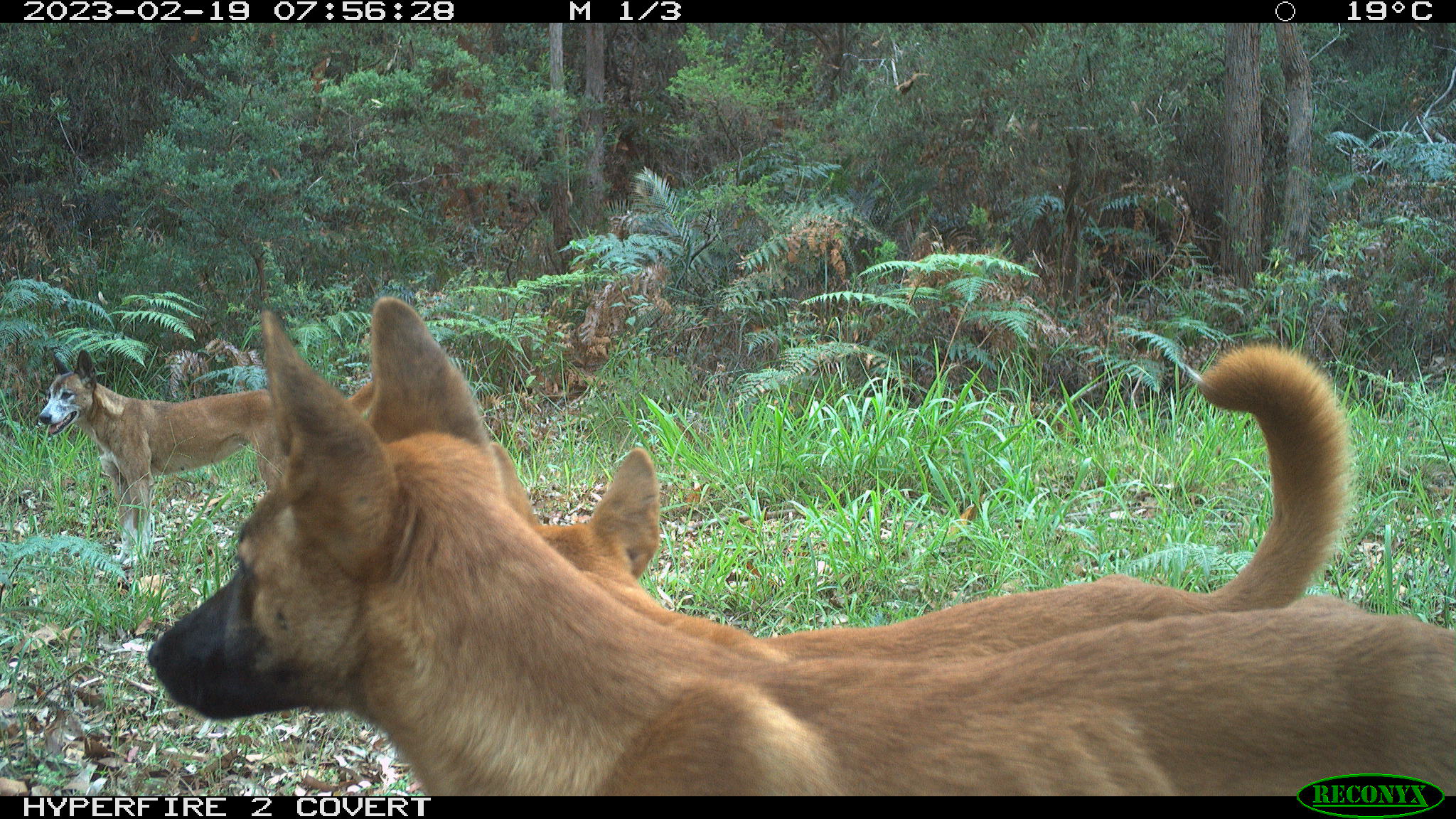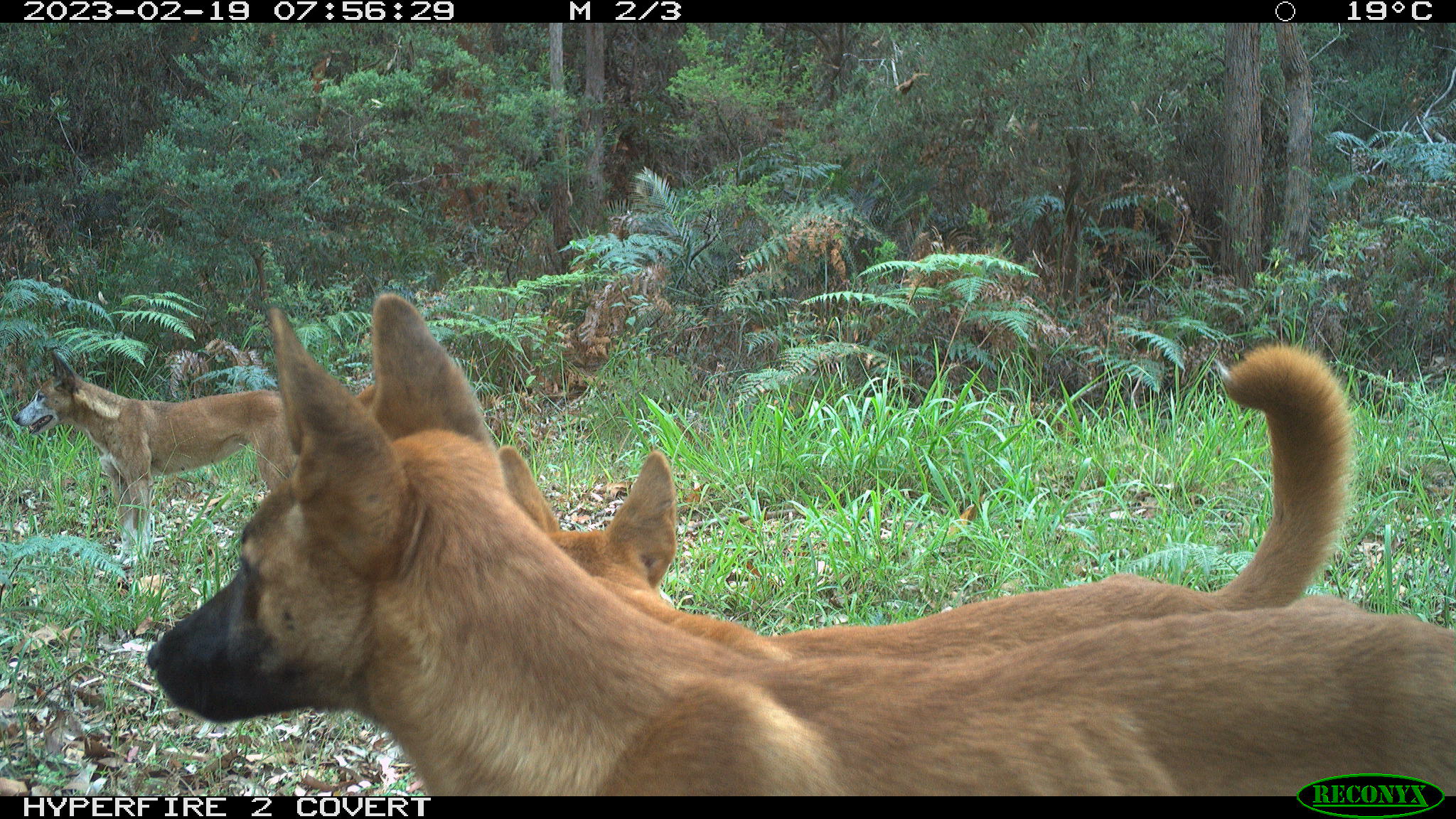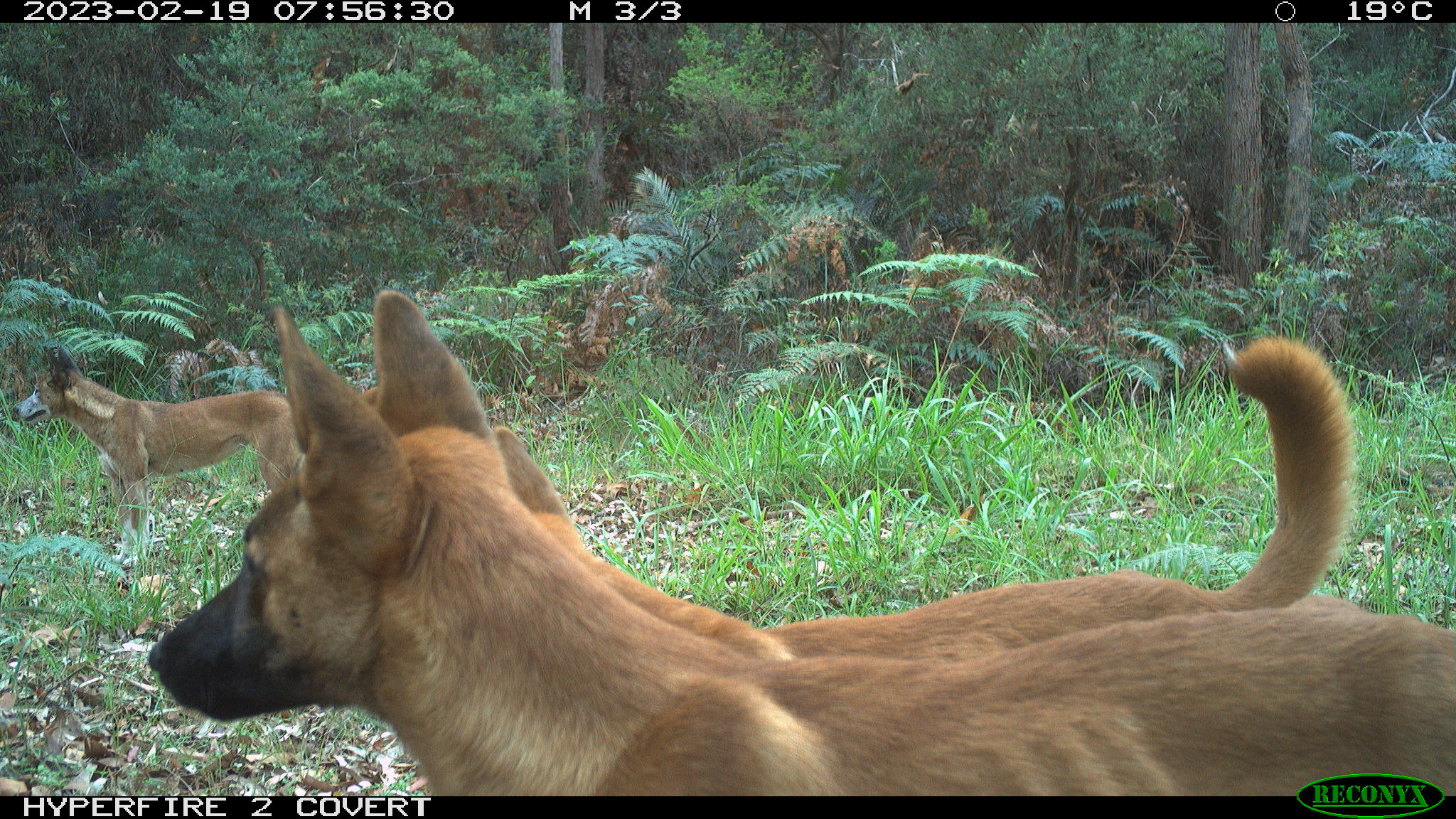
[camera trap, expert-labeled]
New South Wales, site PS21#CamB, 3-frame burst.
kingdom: Animalia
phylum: Chordata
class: Mammalia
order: Carnivora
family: Canidae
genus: Canis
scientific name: Canis familiaris dingo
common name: dingo